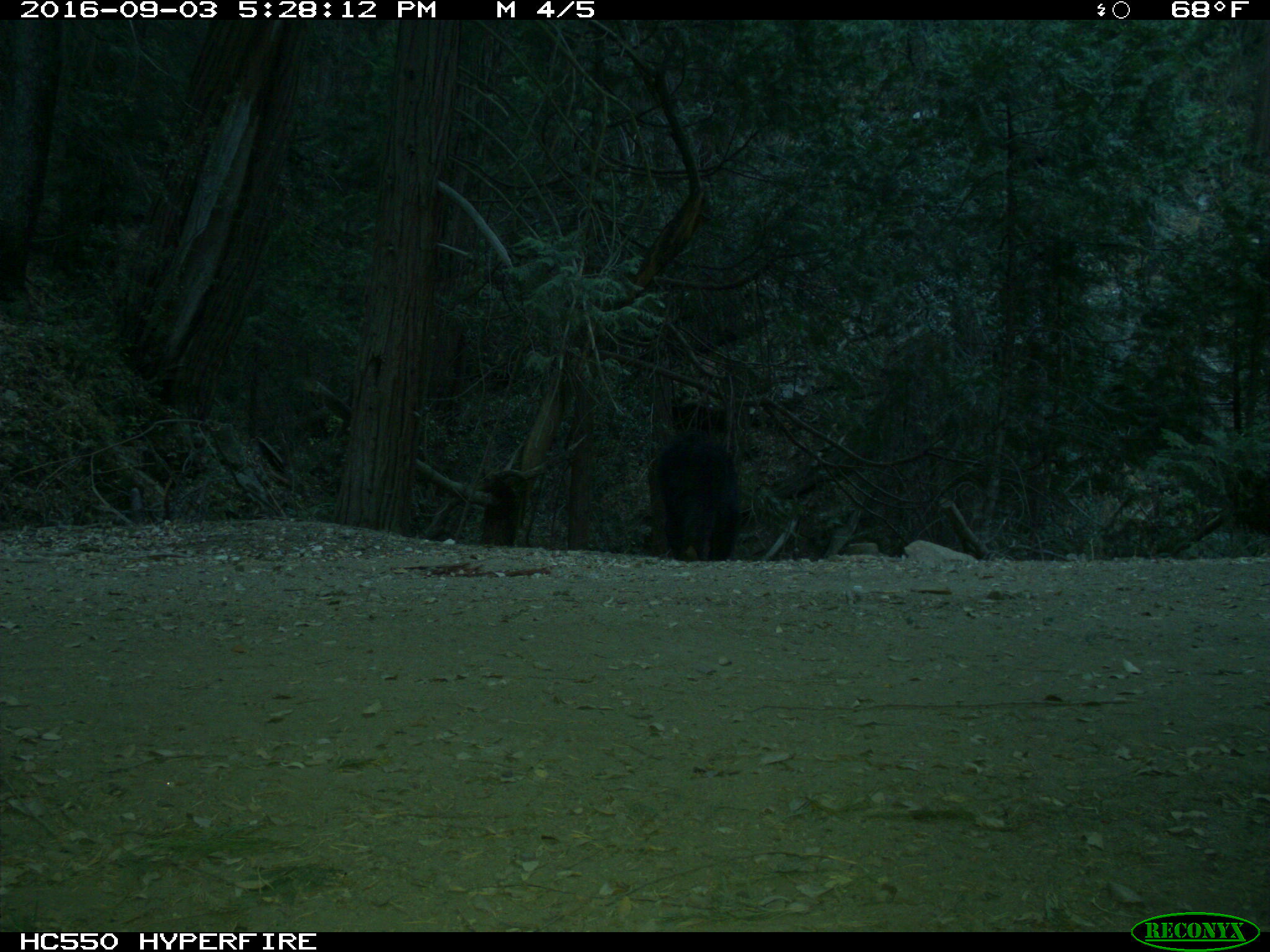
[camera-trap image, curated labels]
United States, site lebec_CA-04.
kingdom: Animalia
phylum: Chordata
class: Mammalia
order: Carnivora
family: Ursidae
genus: Ursus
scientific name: Ursus americanus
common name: american black bear